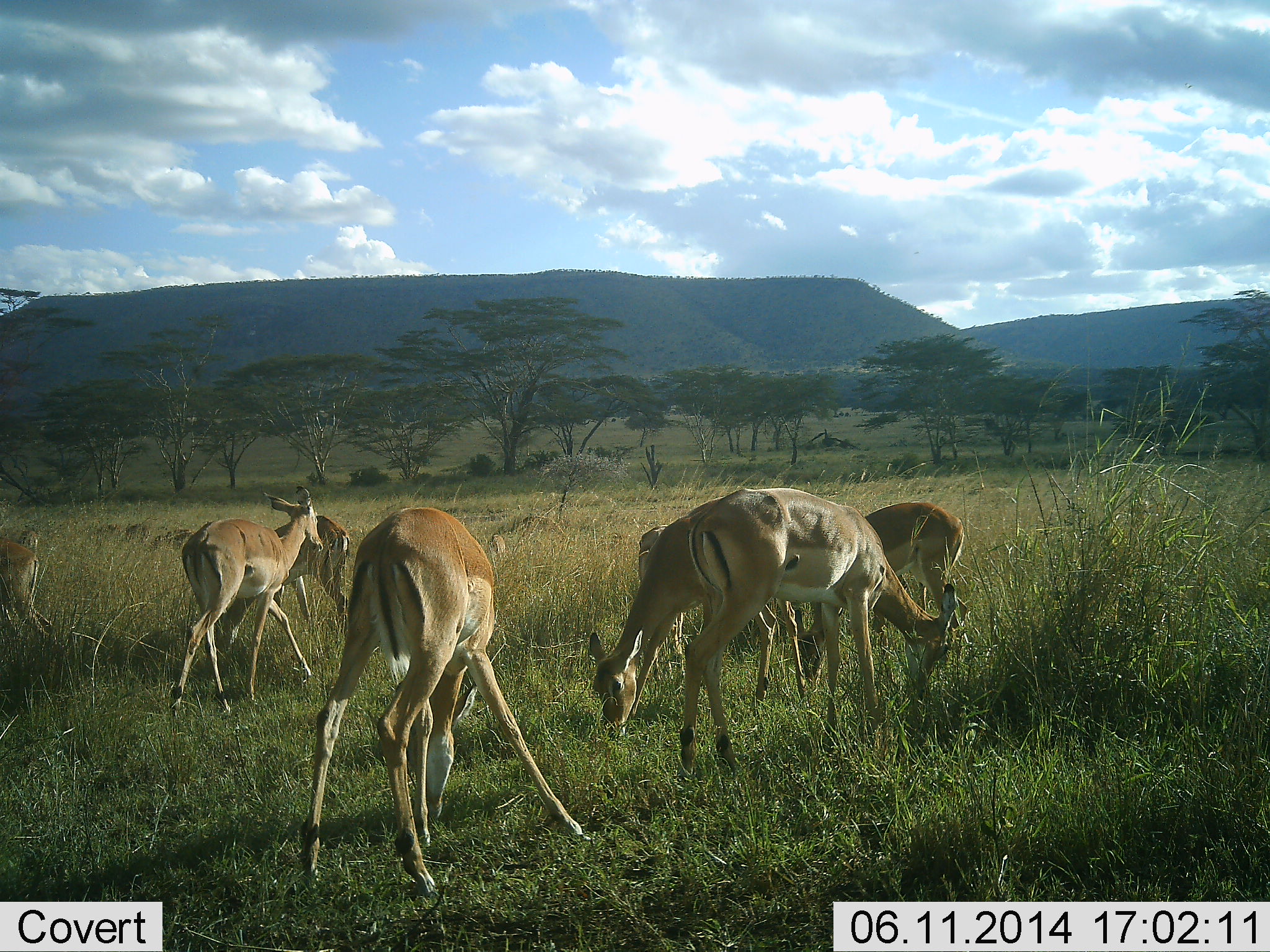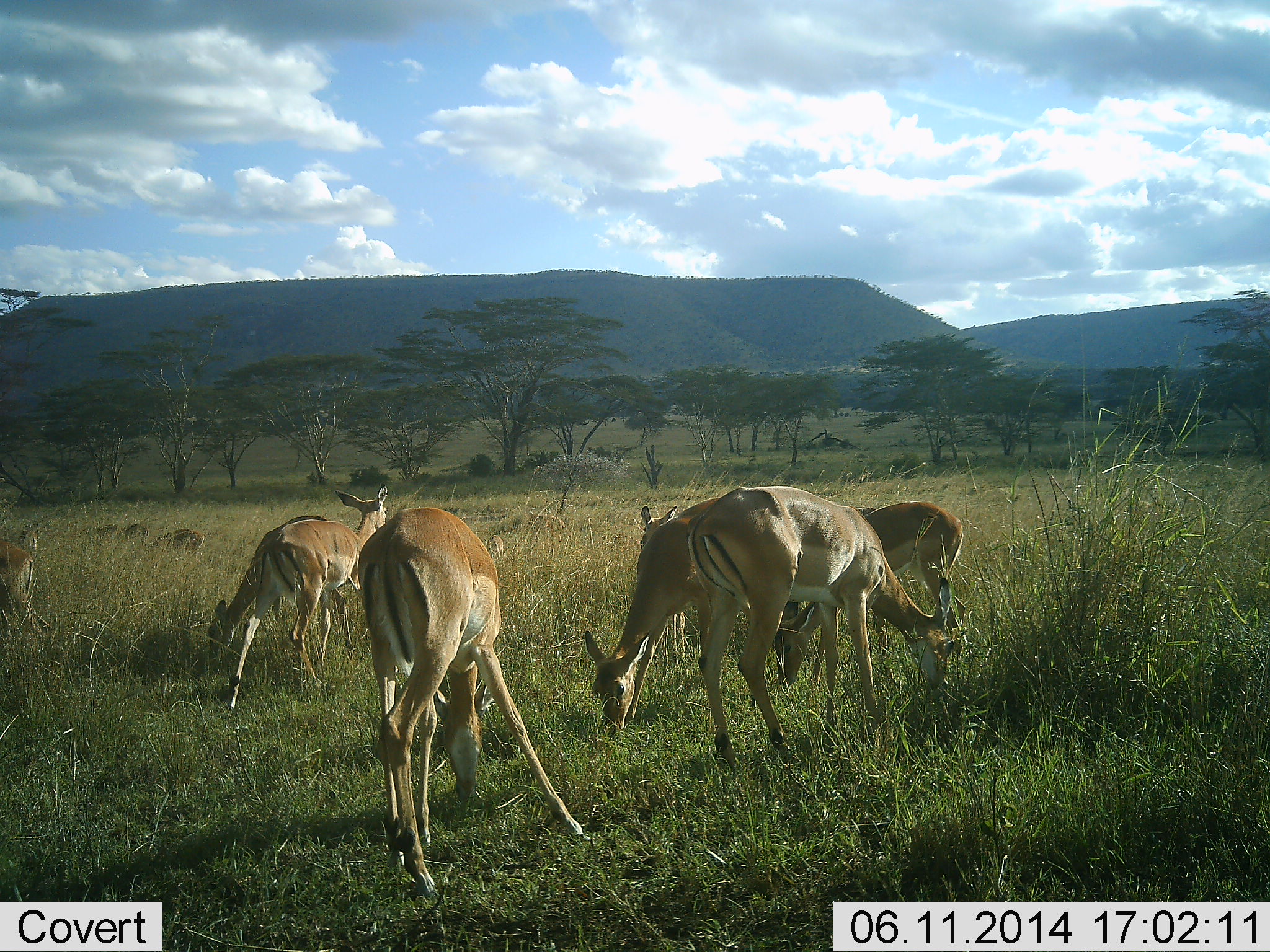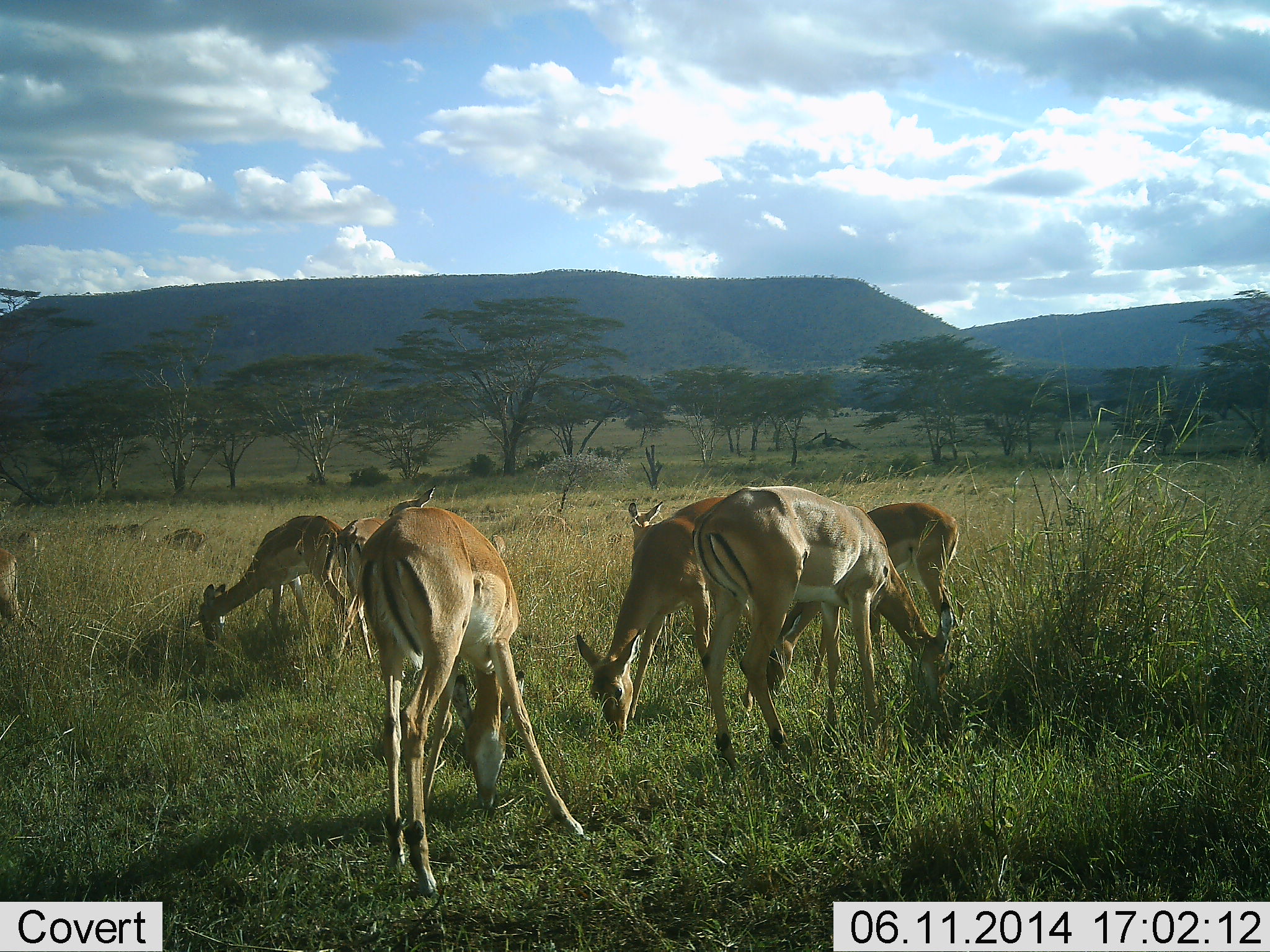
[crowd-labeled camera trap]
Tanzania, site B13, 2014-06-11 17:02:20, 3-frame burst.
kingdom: Animalia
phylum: Chordata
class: Mammalia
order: Artiodactyla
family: Bovidae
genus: Aepyceros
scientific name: Aepyceros melampus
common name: impala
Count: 8.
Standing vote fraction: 30%.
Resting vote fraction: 0%.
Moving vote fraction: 30%.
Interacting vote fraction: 0%.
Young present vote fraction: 10%.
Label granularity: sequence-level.